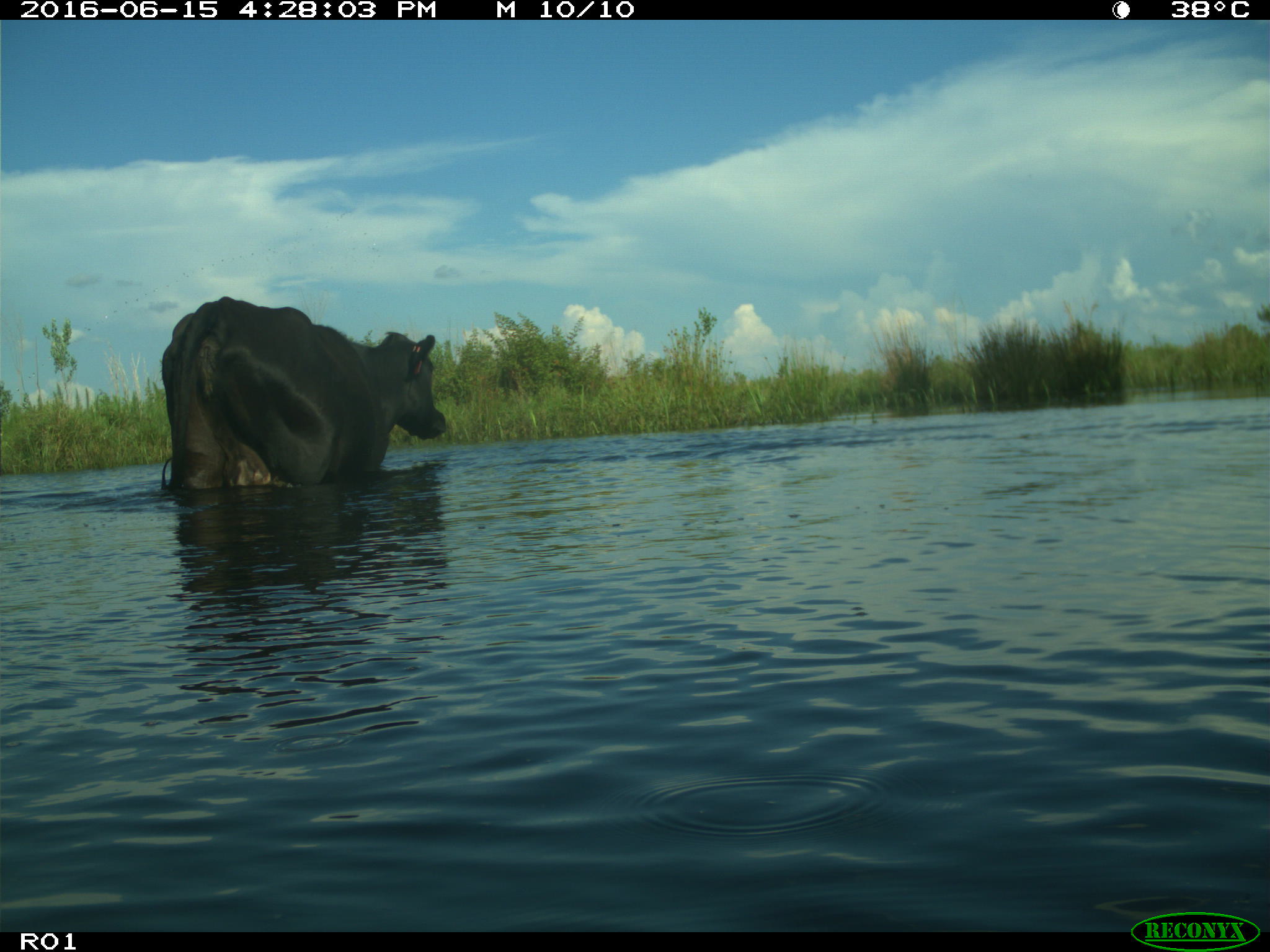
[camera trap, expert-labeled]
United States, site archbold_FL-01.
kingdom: Animalia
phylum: Chordata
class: Mammalia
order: Artiodactyla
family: Bovidae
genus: Bos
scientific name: Bos taurus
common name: domestic cow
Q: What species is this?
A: Bos taurus (domestic cow).